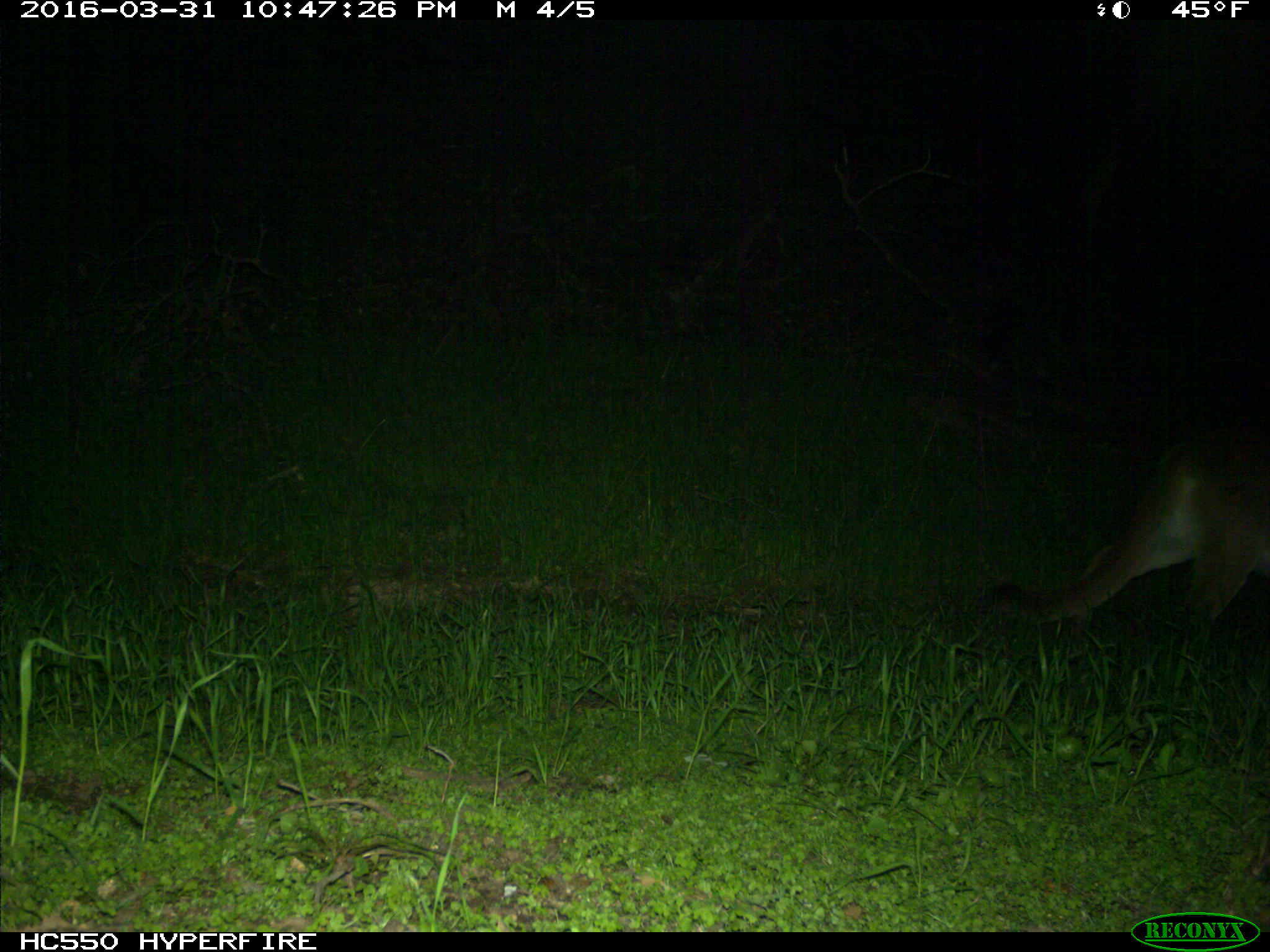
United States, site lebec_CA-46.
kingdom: Animalia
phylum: Chordata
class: Mammalia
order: Carnivora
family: Felidae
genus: Puma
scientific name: Puma concolor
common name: mountain lion